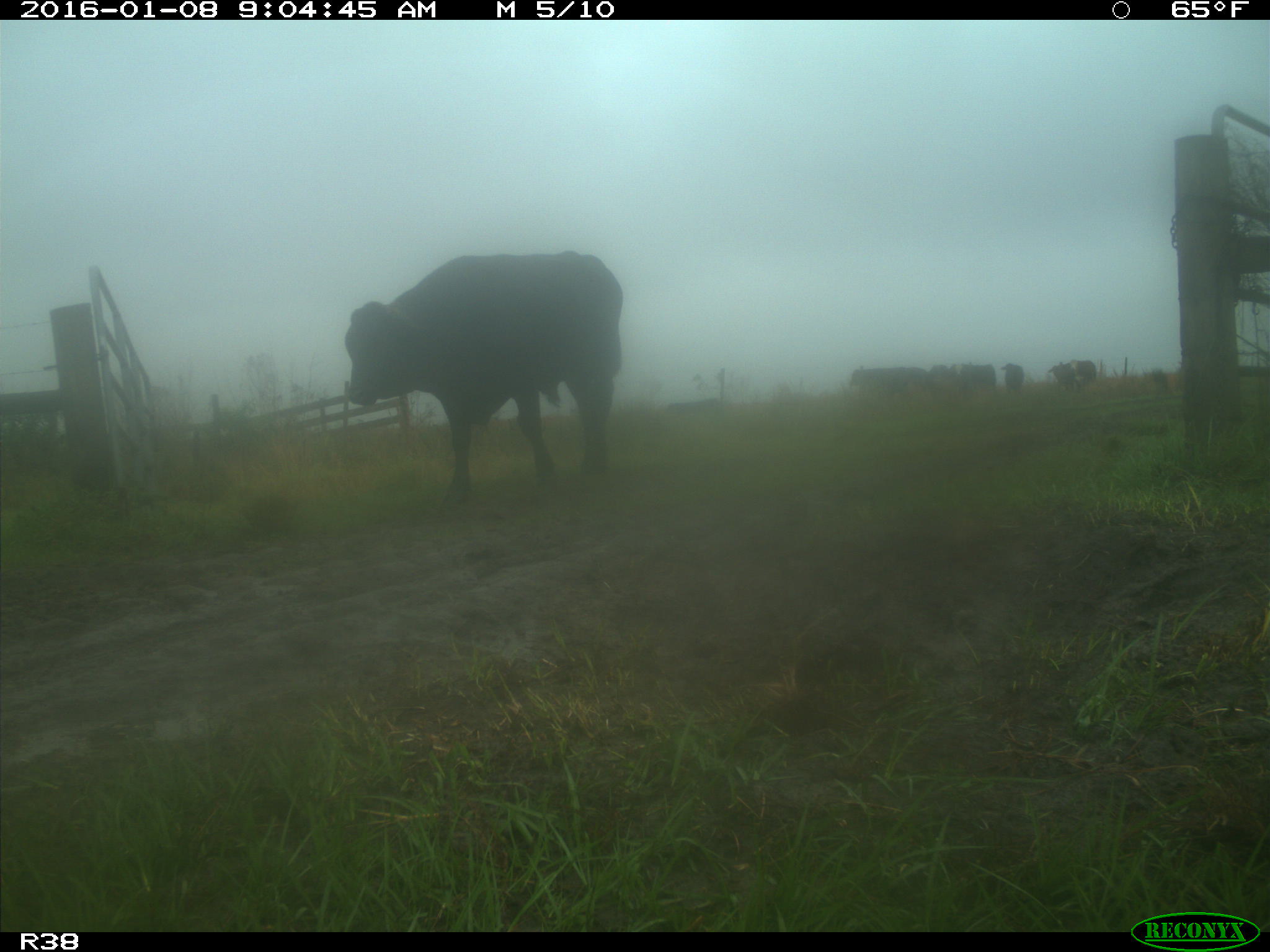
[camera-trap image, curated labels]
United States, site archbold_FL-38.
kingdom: Animalia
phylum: Chordata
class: Mammalia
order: Artiodactyla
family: Bovidae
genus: Bos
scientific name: Bos taurus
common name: domestic cow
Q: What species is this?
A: Bos taurus (domestic cow).